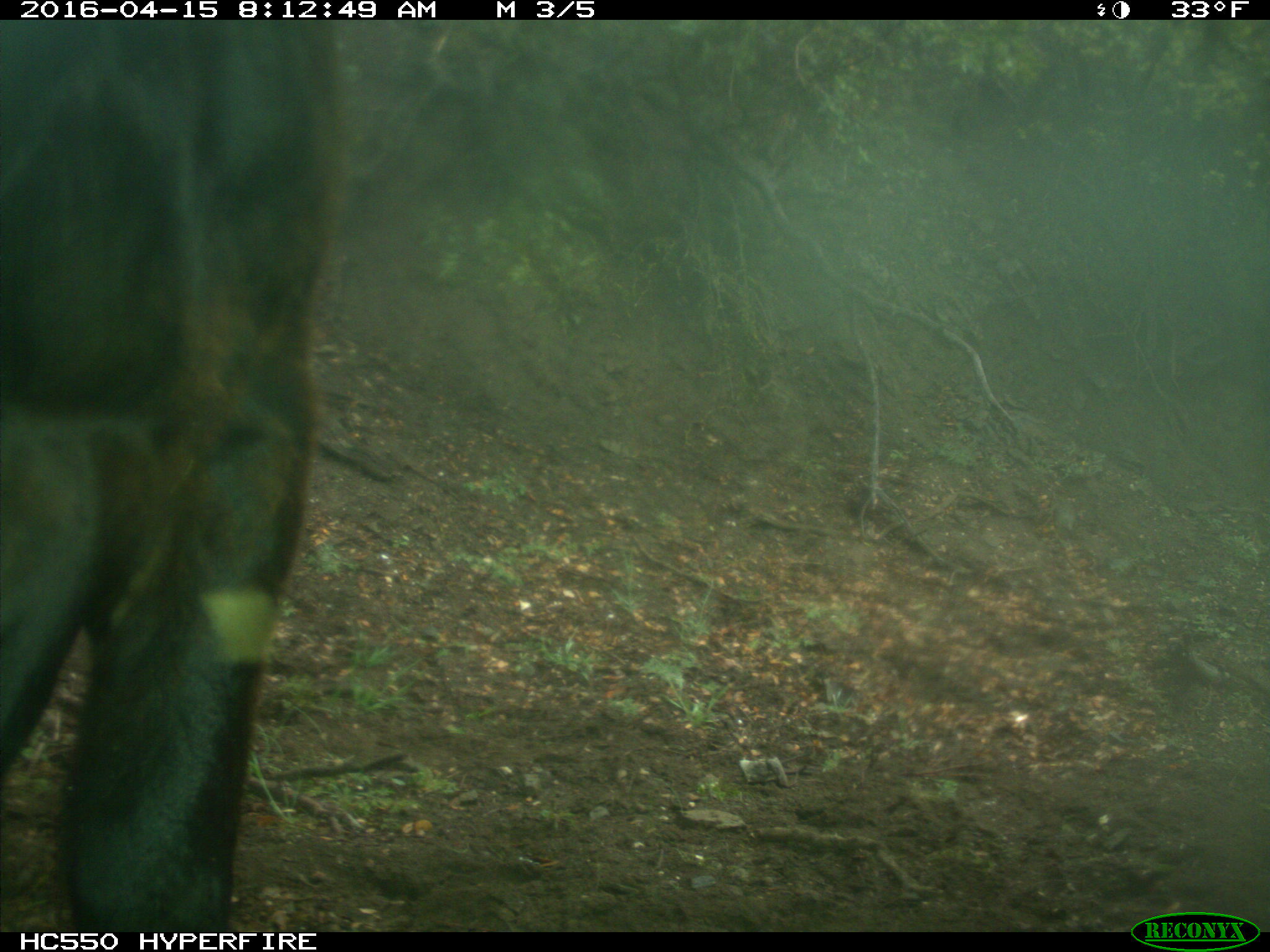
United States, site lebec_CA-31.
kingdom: Animalia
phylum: Chordata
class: Mammalia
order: Artiodactyla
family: Bovidae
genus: Bos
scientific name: Bos taurus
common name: domestic cow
Bos taurus (domestic cow).